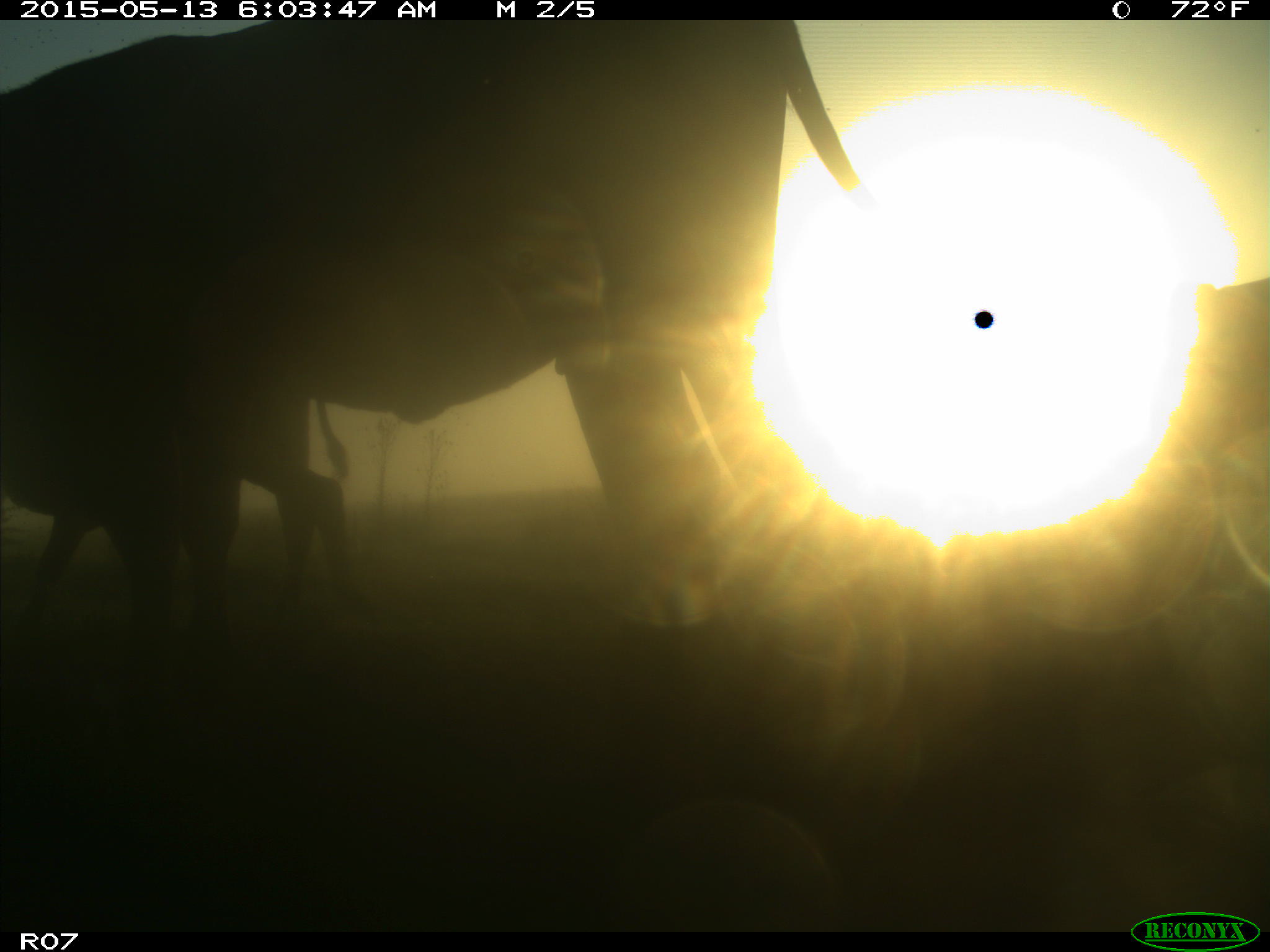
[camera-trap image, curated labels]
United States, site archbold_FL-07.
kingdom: Animalia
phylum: Chordata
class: Mammalia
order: Artiodactyla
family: Bovidae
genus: Bos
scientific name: Bos taurus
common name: domestic cow